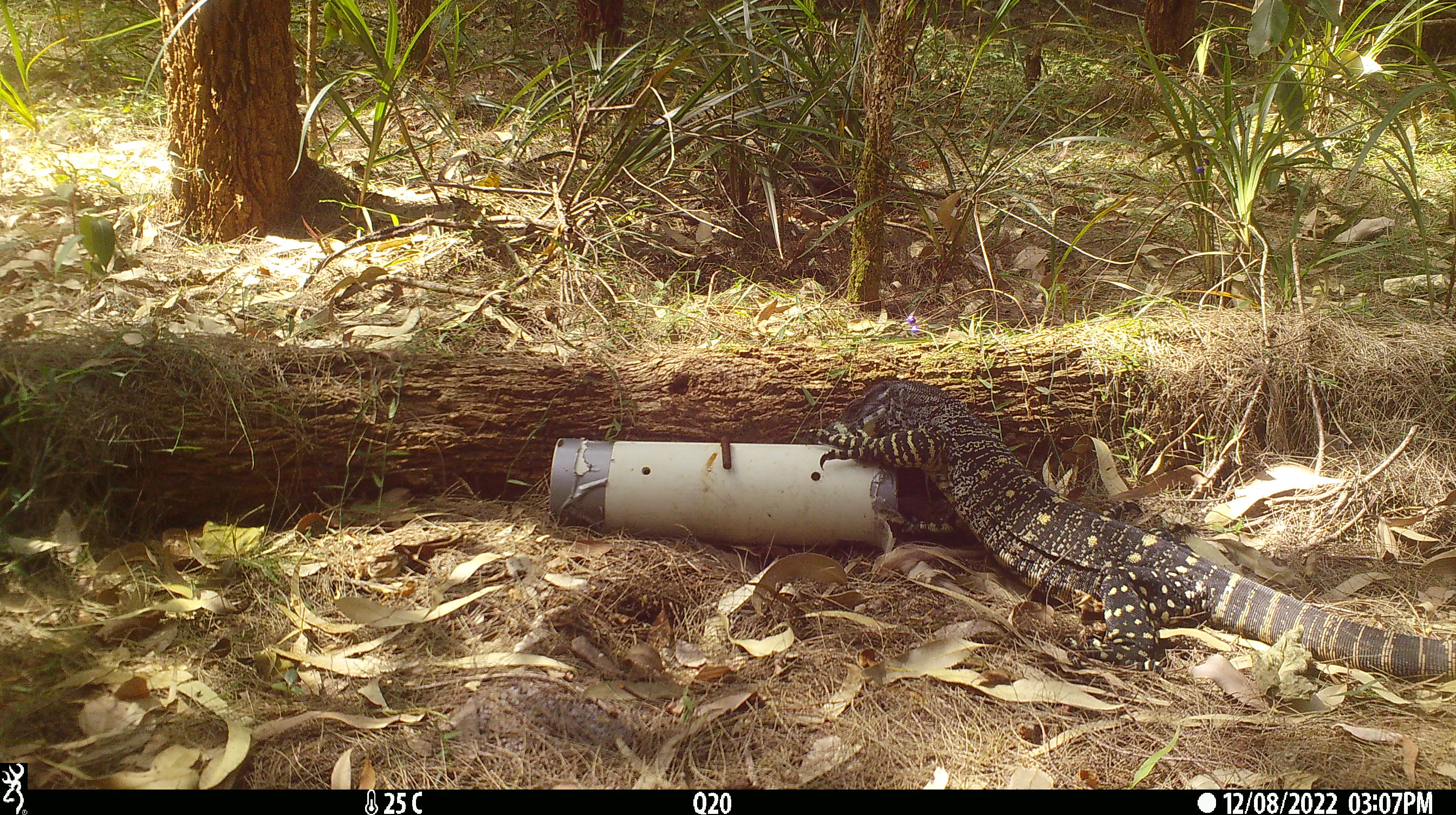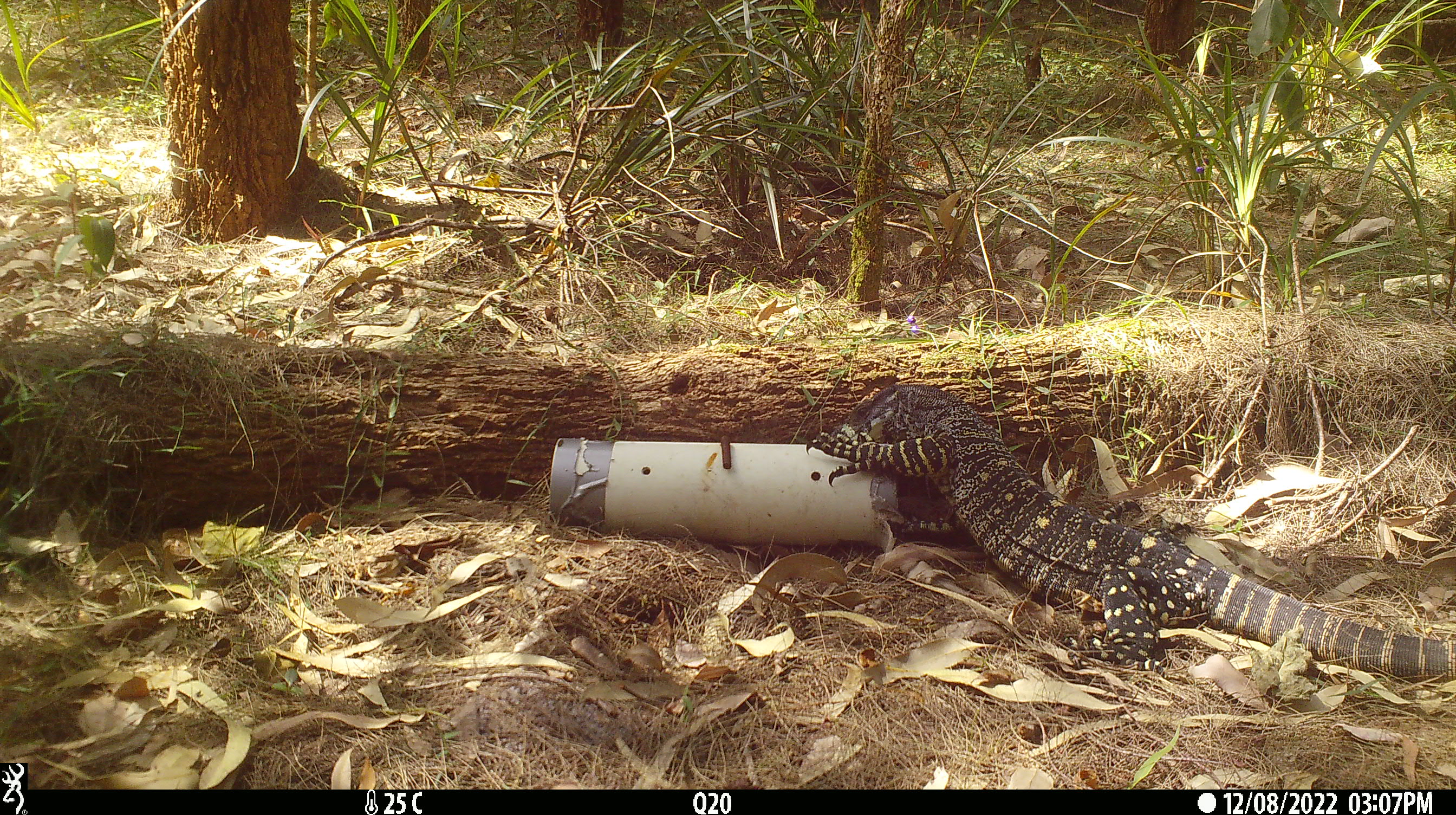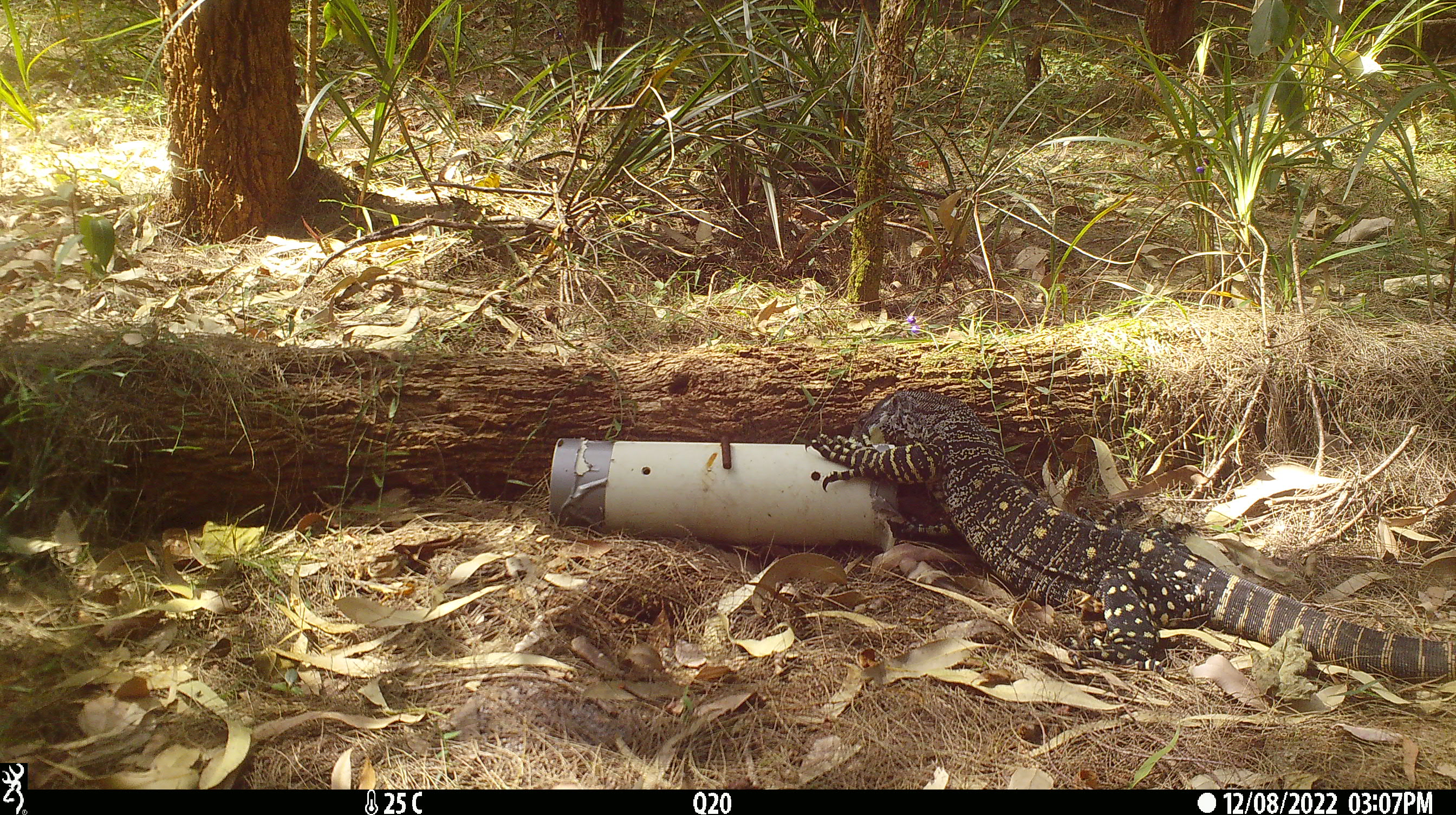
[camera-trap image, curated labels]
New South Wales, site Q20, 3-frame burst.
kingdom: Animalia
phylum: Chordata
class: Reptilia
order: Squamata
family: Varanidae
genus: Varanus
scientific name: Varanus varius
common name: lace monitor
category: goanna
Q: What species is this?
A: Goanna (lace monitor) (Varanus varius).